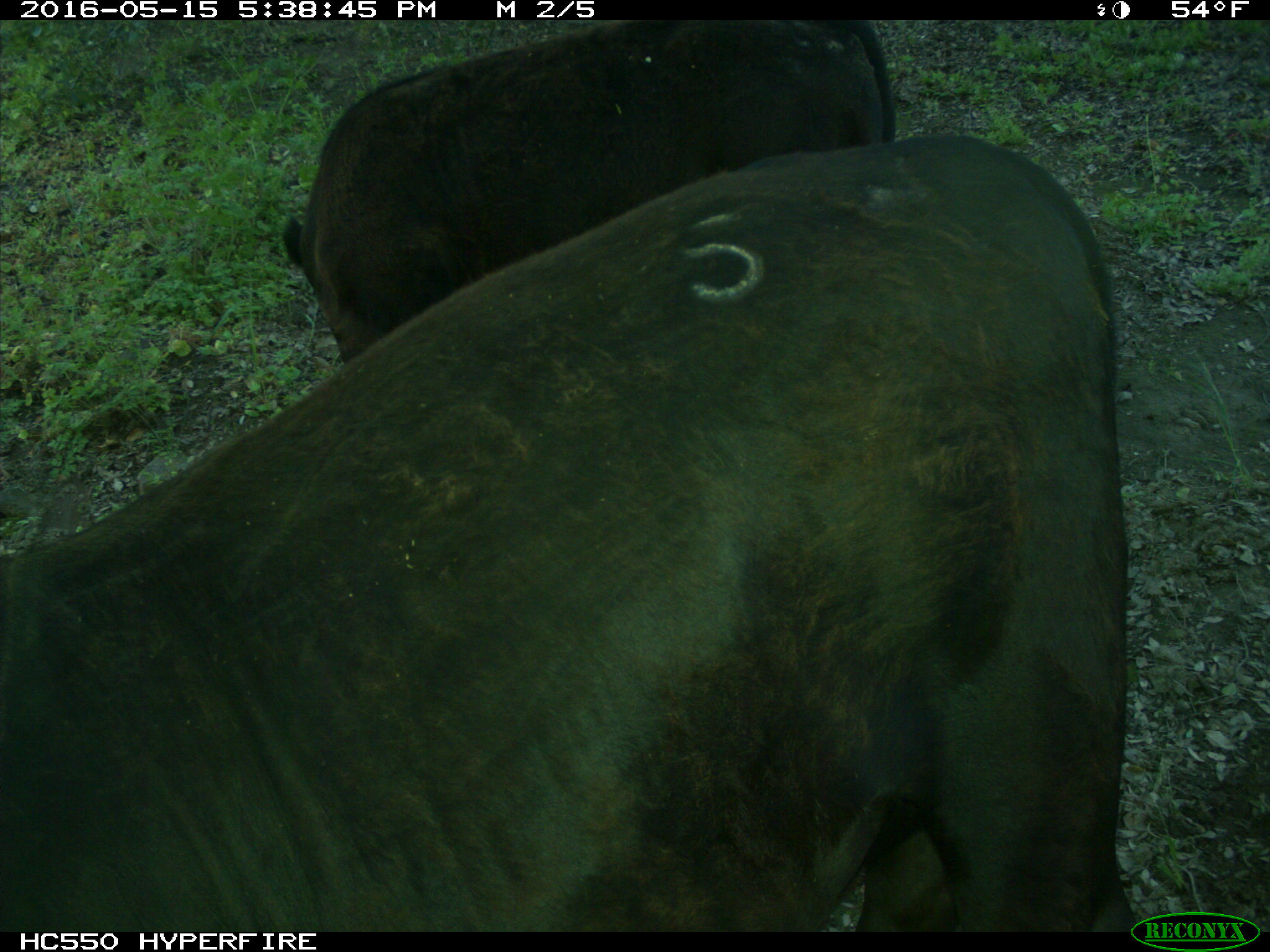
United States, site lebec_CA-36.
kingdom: Animalia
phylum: Chordata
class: Mammalia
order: Artiodactyla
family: Bovidae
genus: Bos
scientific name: Bos taurus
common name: domestic cow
Bos taurus (domestic cow).